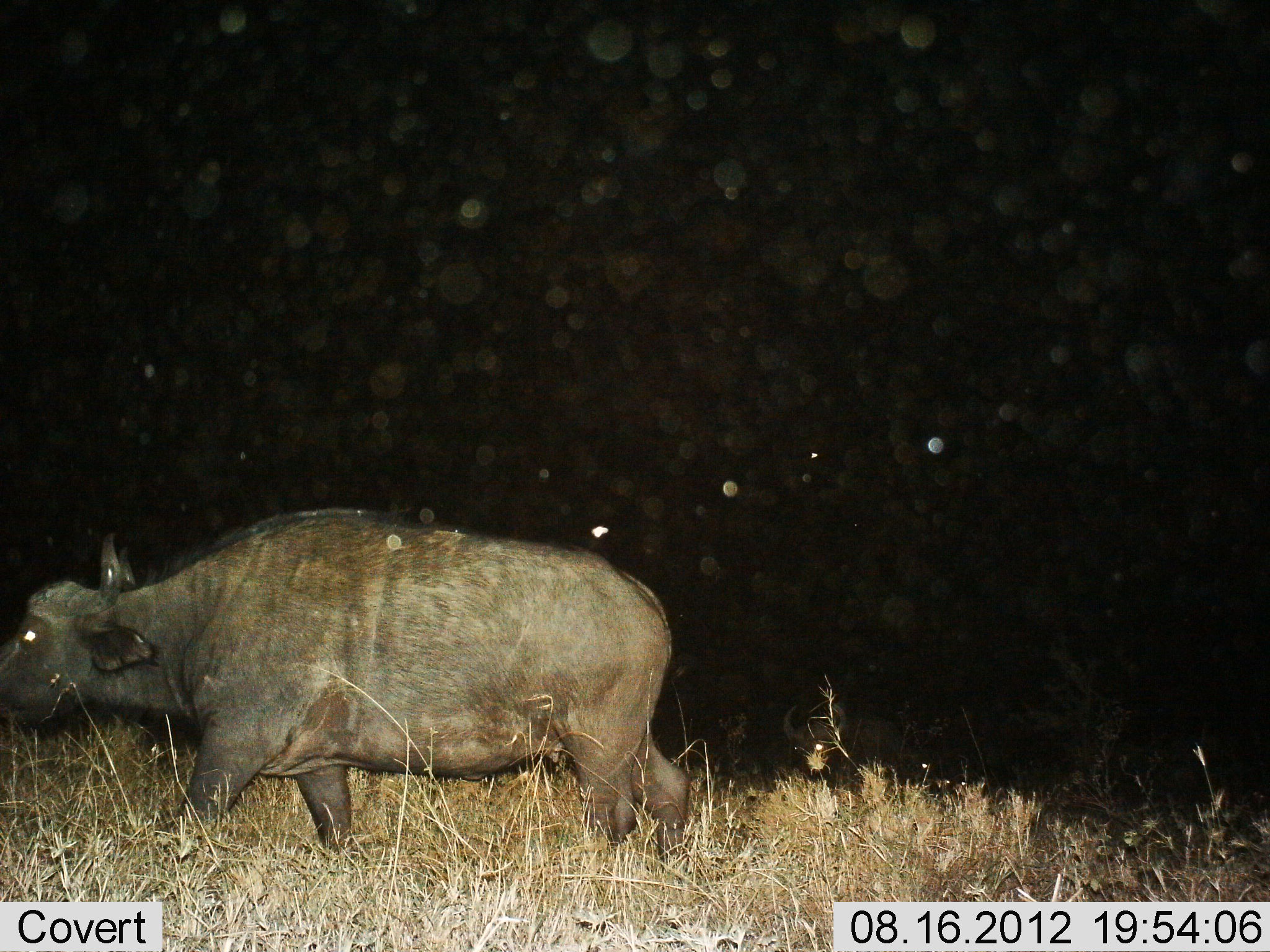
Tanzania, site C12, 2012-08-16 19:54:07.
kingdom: Animalia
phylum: Chordata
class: Mammalia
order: Artiodactyla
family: Bovidae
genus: Syncerus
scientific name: Syncerus caffer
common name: cape buffalo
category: buffalo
Buffalo (cape buffalo) (Syncerus caffer), count 2. Behavior (volunteer vote fractions): standing 30%, resting 10%, moving 100%, interacting 0%. Young present (vote fraction): 0%. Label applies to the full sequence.